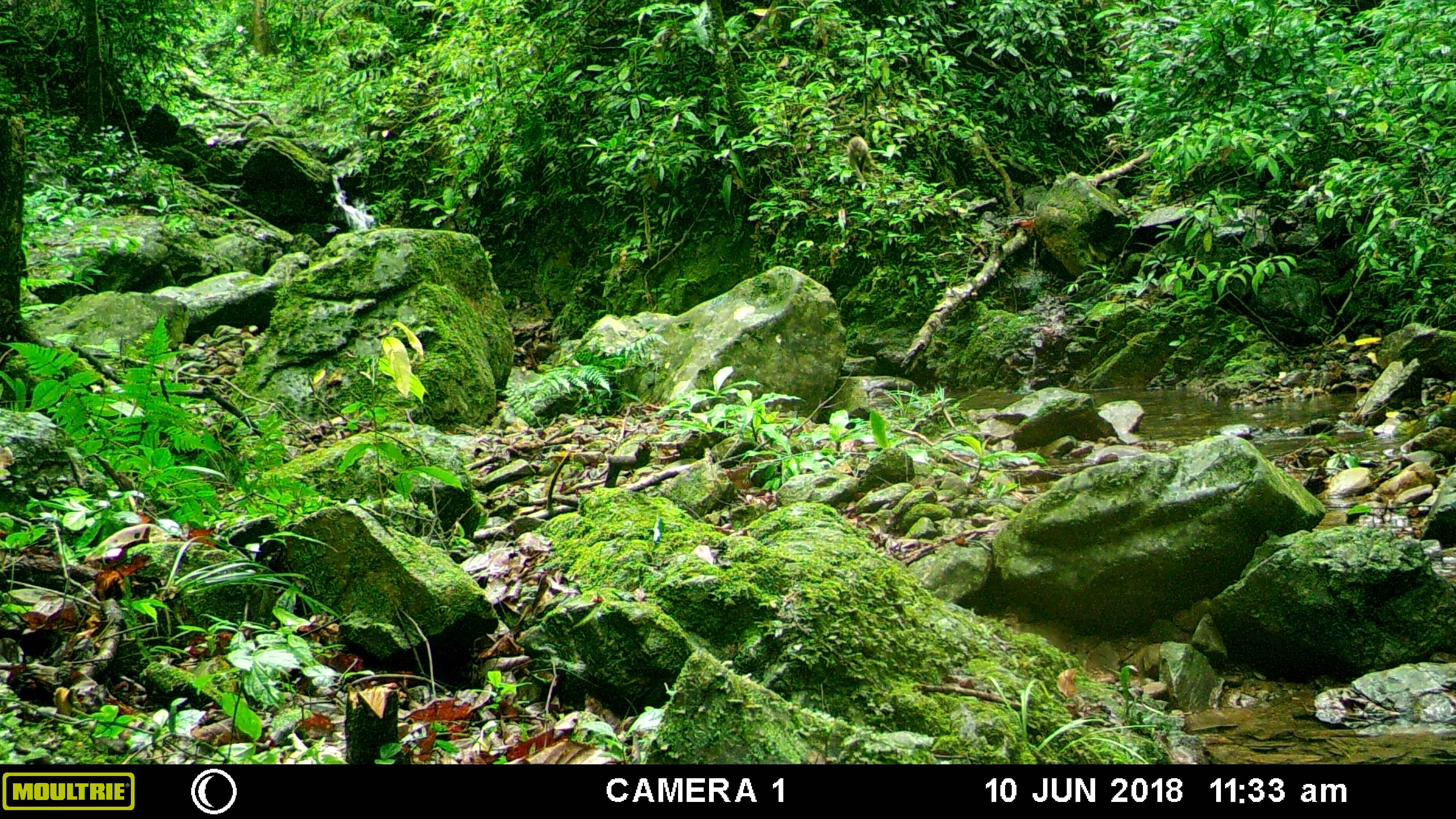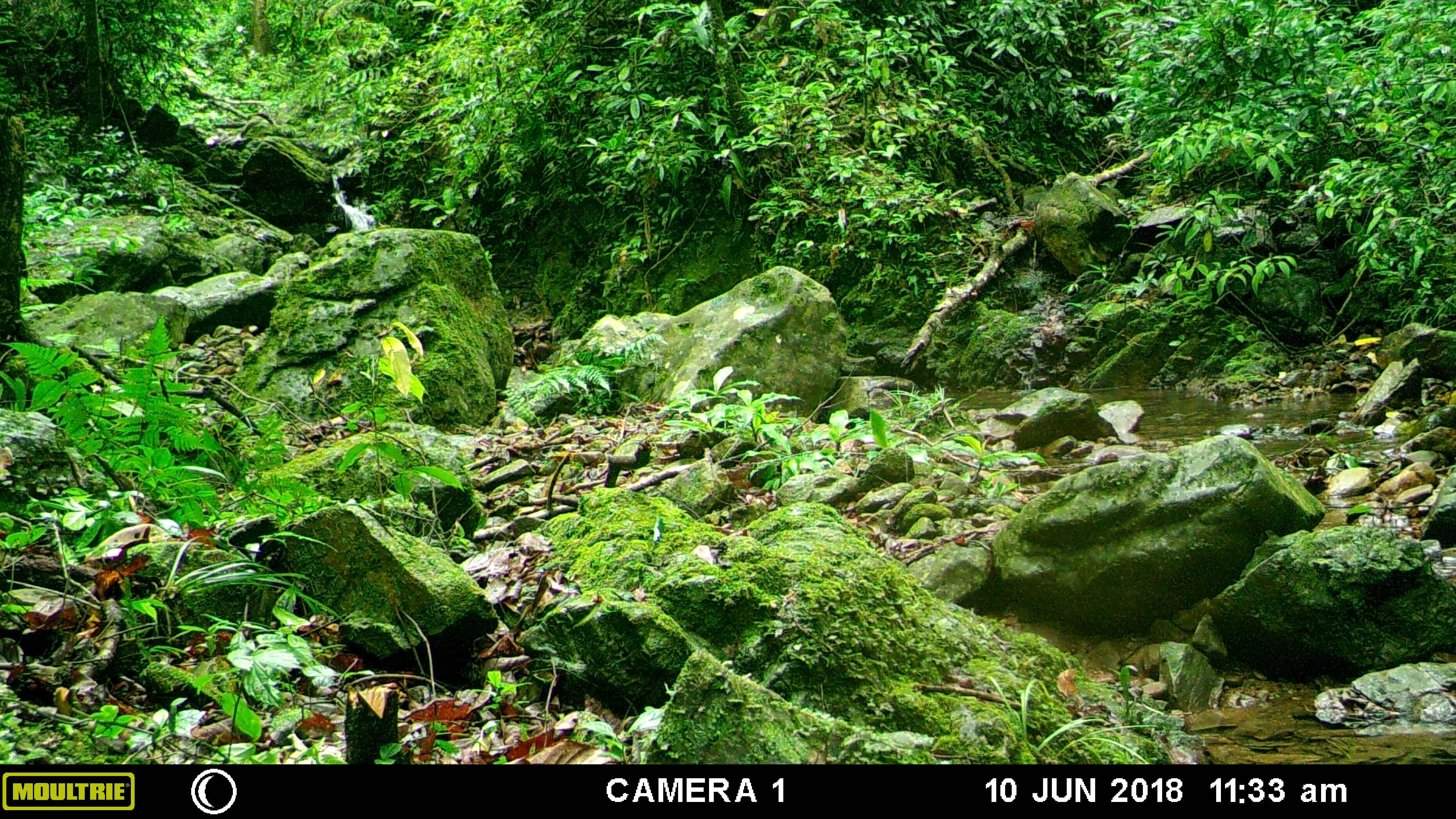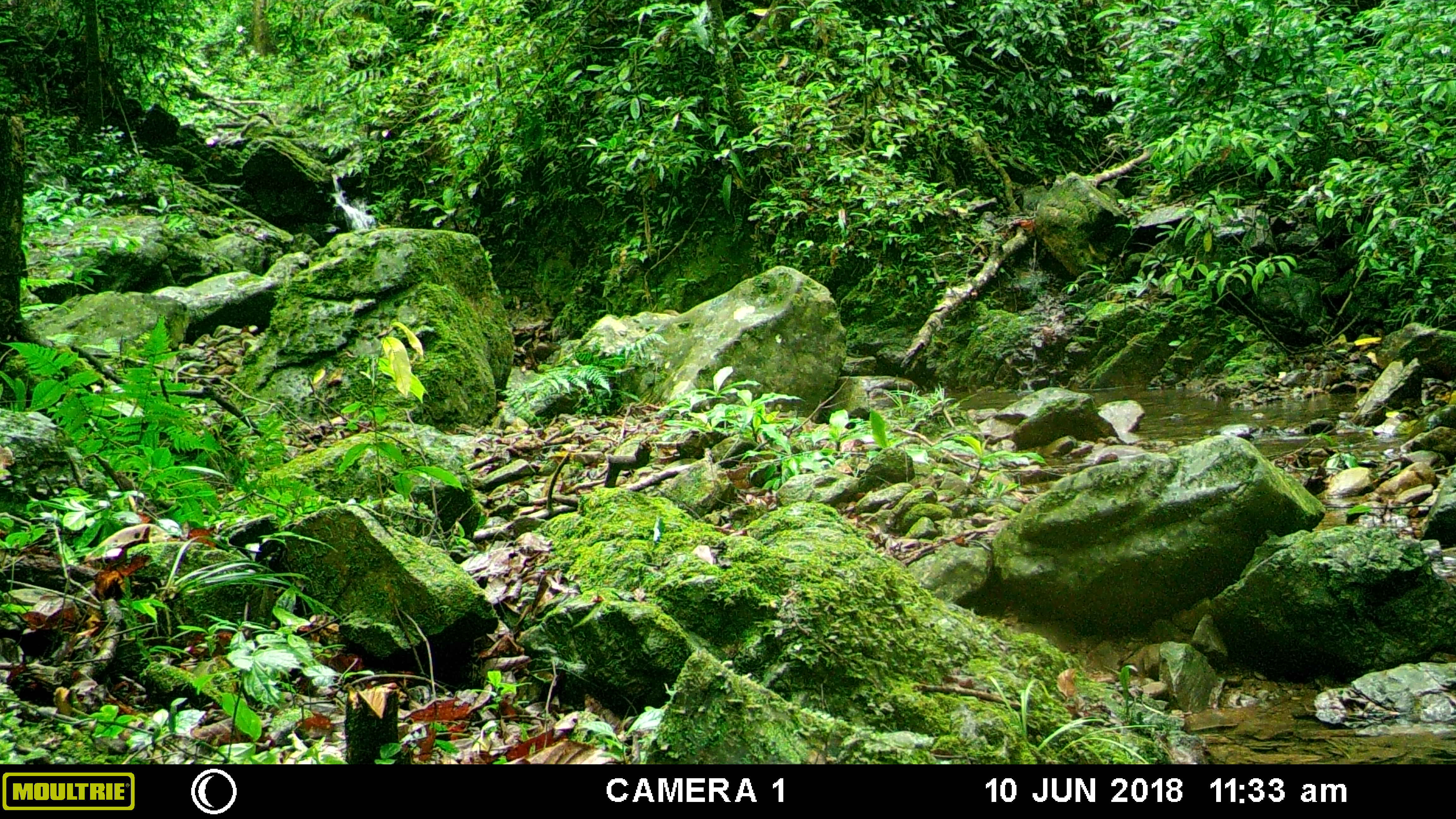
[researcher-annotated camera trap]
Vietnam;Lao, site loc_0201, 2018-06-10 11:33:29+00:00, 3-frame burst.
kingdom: Animalia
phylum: Chordata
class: Mammalia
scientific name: Mammalia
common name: mammal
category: unidentified small mammal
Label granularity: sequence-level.